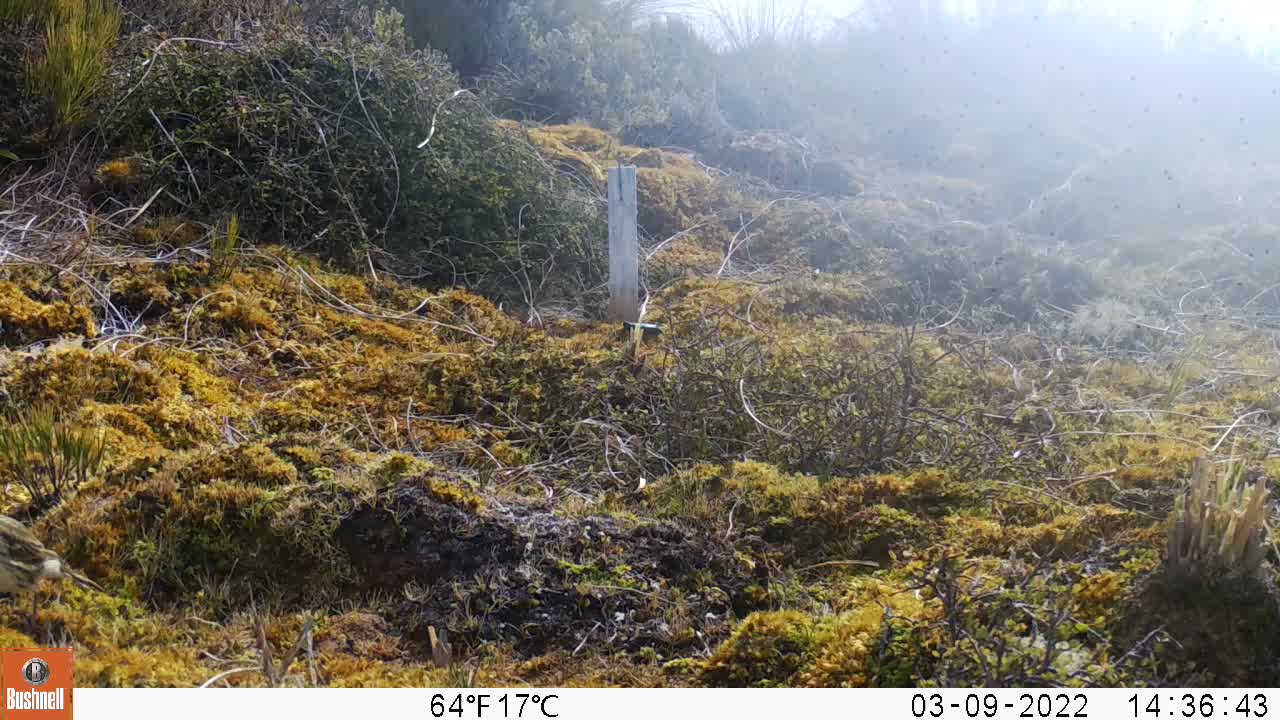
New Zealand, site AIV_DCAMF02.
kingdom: Animalia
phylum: Chordata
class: Aves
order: Passeriformes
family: Motacillidae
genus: Anthus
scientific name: Anthus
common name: pipit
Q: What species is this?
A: Pipit (Anthus).